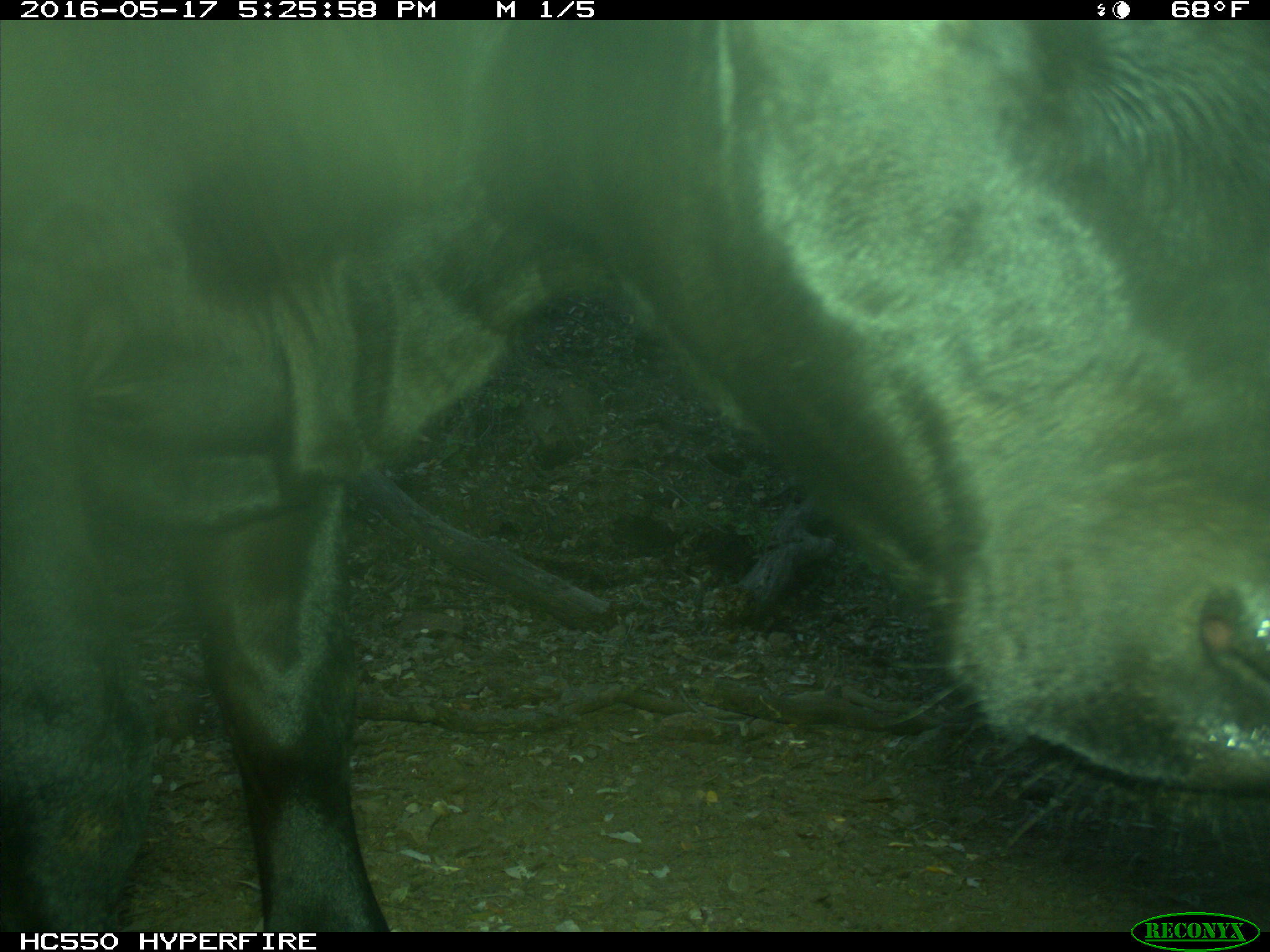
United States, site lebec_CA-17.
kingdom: Animalia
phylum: Chordata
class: Mammalia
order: Artiodactyla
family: Bovidae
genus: Bos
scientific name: Bos taurus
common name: domestic cow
Bos taurus (domestic cow).